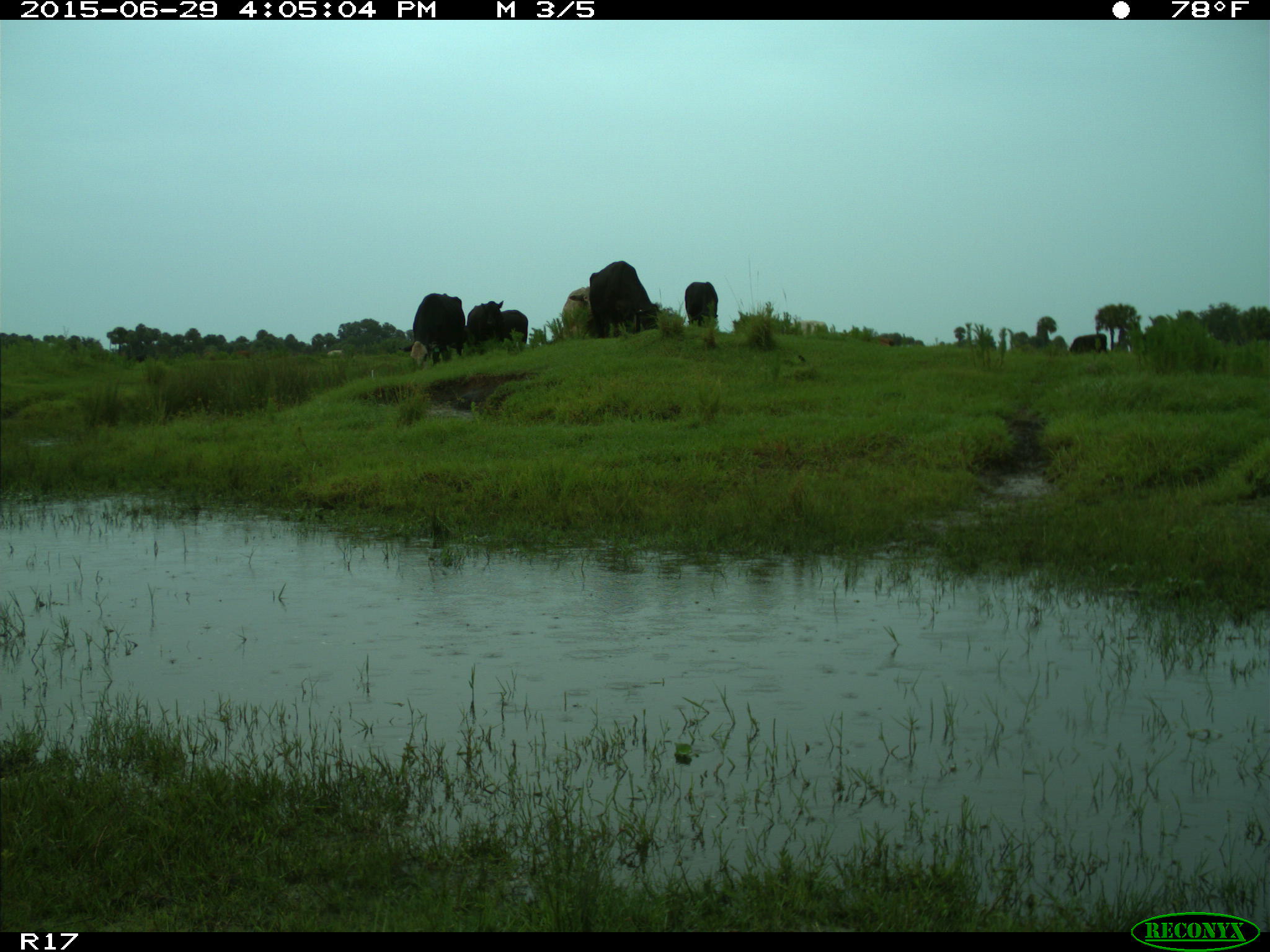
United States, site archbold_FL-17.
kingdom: Animalia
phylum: Chordata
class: Mammalia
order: Artiodactyla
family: Bovidae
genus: Bos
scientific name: Bos taurus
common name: domestic cow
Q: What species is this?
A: Bos taurus (domestic cow).